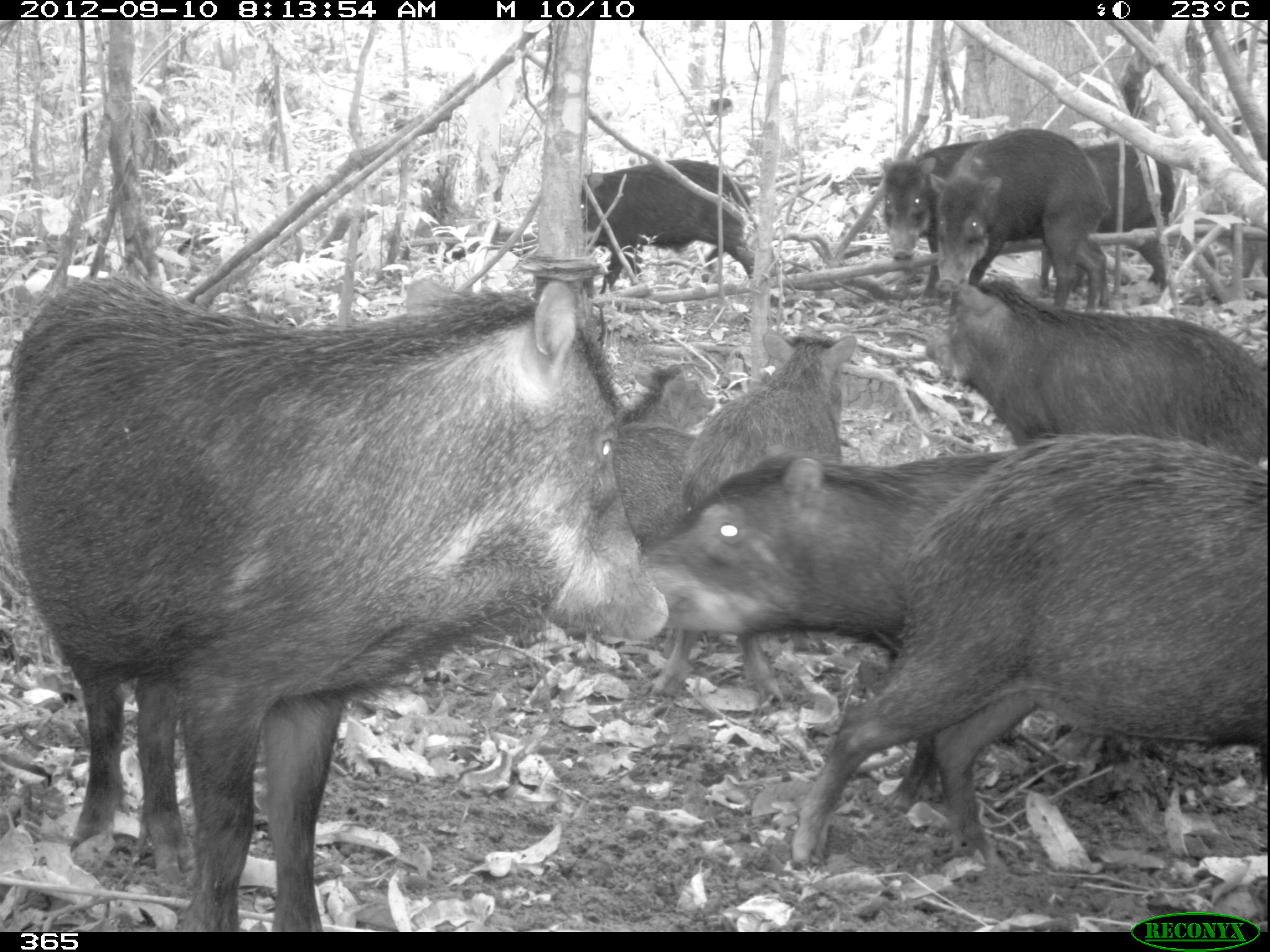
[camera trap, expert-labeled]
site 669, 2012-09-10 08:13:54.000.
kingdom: Animalia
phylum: Chordata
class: Mammalia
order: Artiodactyla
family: Tayassuidae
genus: Tayassu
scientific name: Tayassu pecari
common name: white-lipped peccary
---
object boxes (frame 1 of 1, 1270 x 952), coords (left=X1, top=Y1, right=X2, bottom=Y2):
tayassu pecari: (left=9, top=278, right=667, bottom=931); (left=790, top=431, right=1265, bottom=865); (left=646, top=452, right=1015, bottom=809); (left=653, top=333, right=855, bottom=701); (left=922, top=270, right=1267, bottom=464); (left=929, top=126, right=1107, bottom=311); (left=580, top=156, right=753, bottom=292); (left=1041, top=143, right=1176, bottom=291); (left=876, top=137, right=995, bottom=297); (left=613, top=373, right=715, bottom=537); (left=1242, top=238, right=1268, bottom=280)